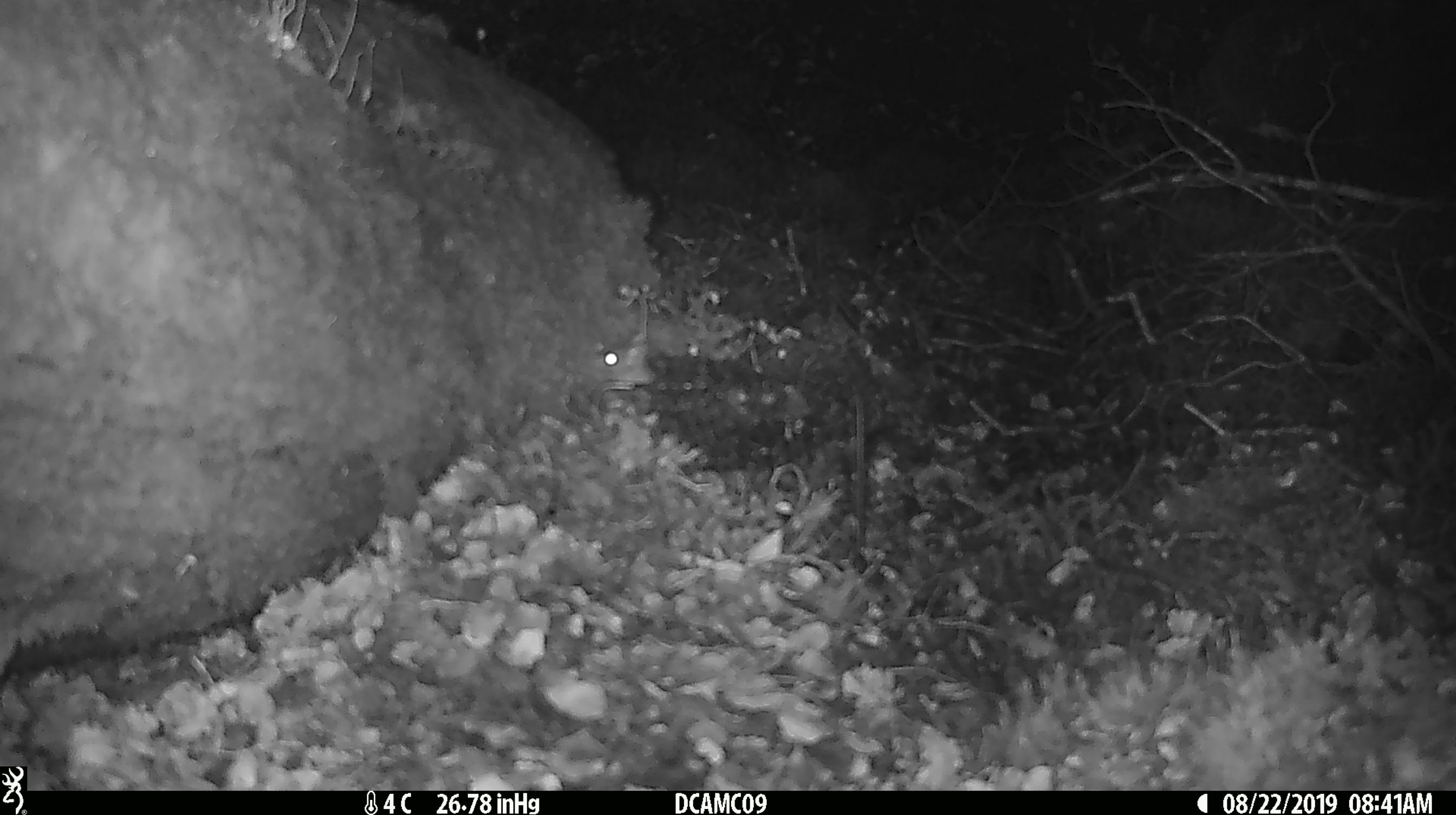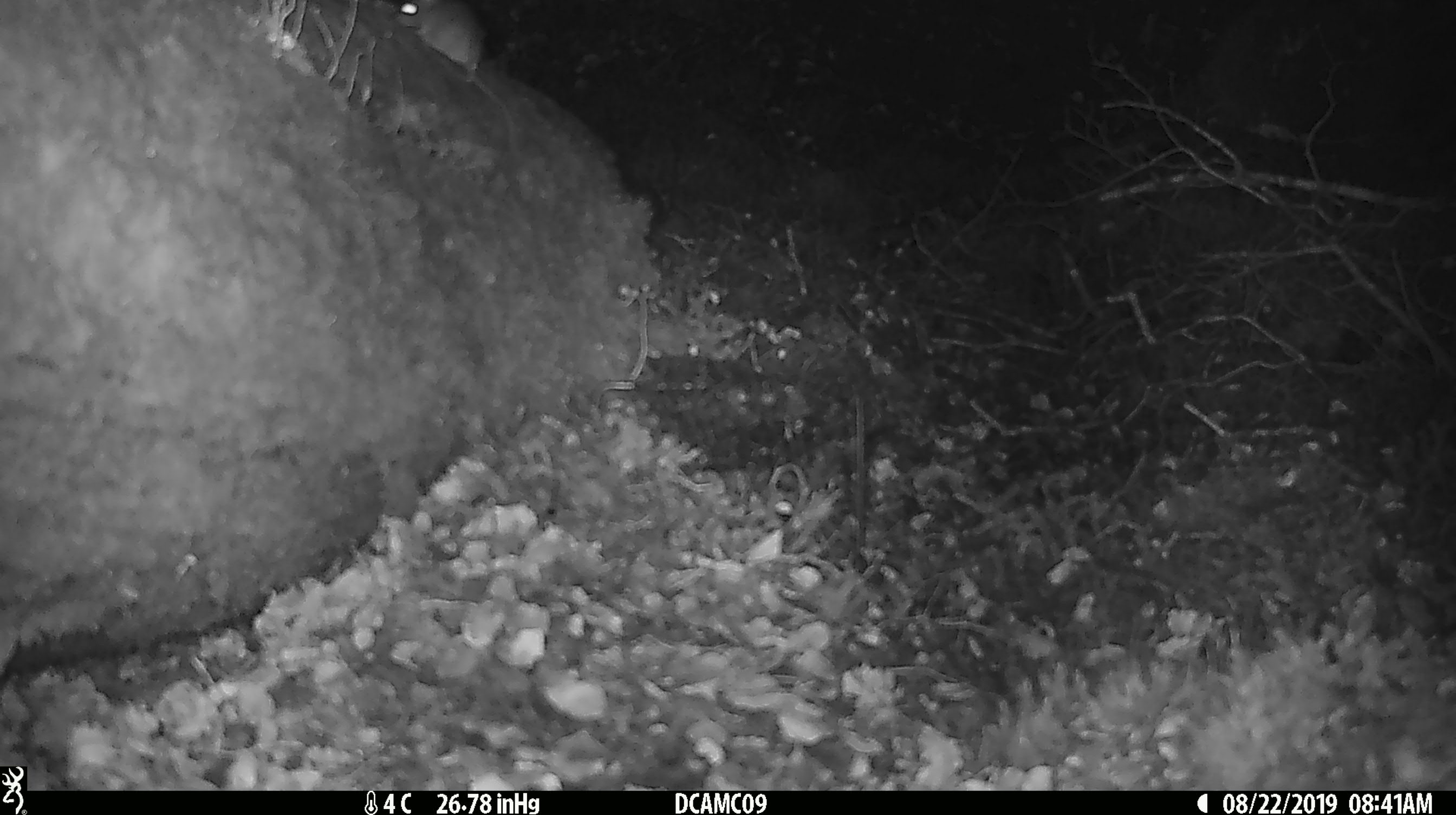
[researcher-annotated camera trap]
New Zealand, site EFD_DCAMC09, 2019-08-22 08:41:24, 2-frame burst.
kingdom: Animalia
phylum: Chordata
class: Mammalia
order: Rodentia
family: Muridae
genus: Mus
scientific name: Mus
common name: mouse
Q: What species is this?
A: Mouse (Mus).